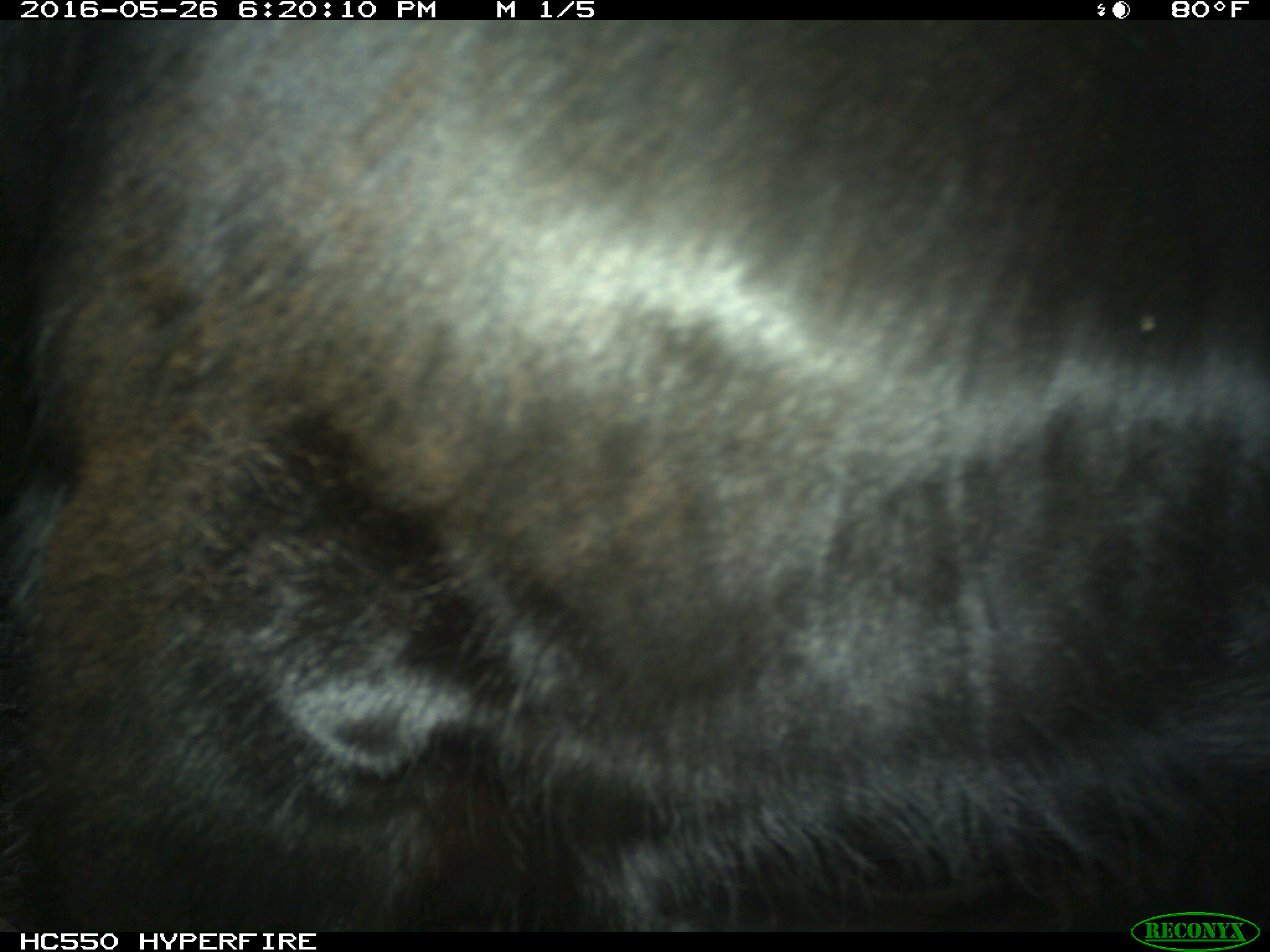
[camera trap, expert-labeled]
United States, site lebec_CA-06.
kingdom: Animalia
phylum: Chordata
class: Mammalia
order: Artiodactyla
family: Bovidae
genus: Bos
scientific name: Bos taurus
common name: domestic cow